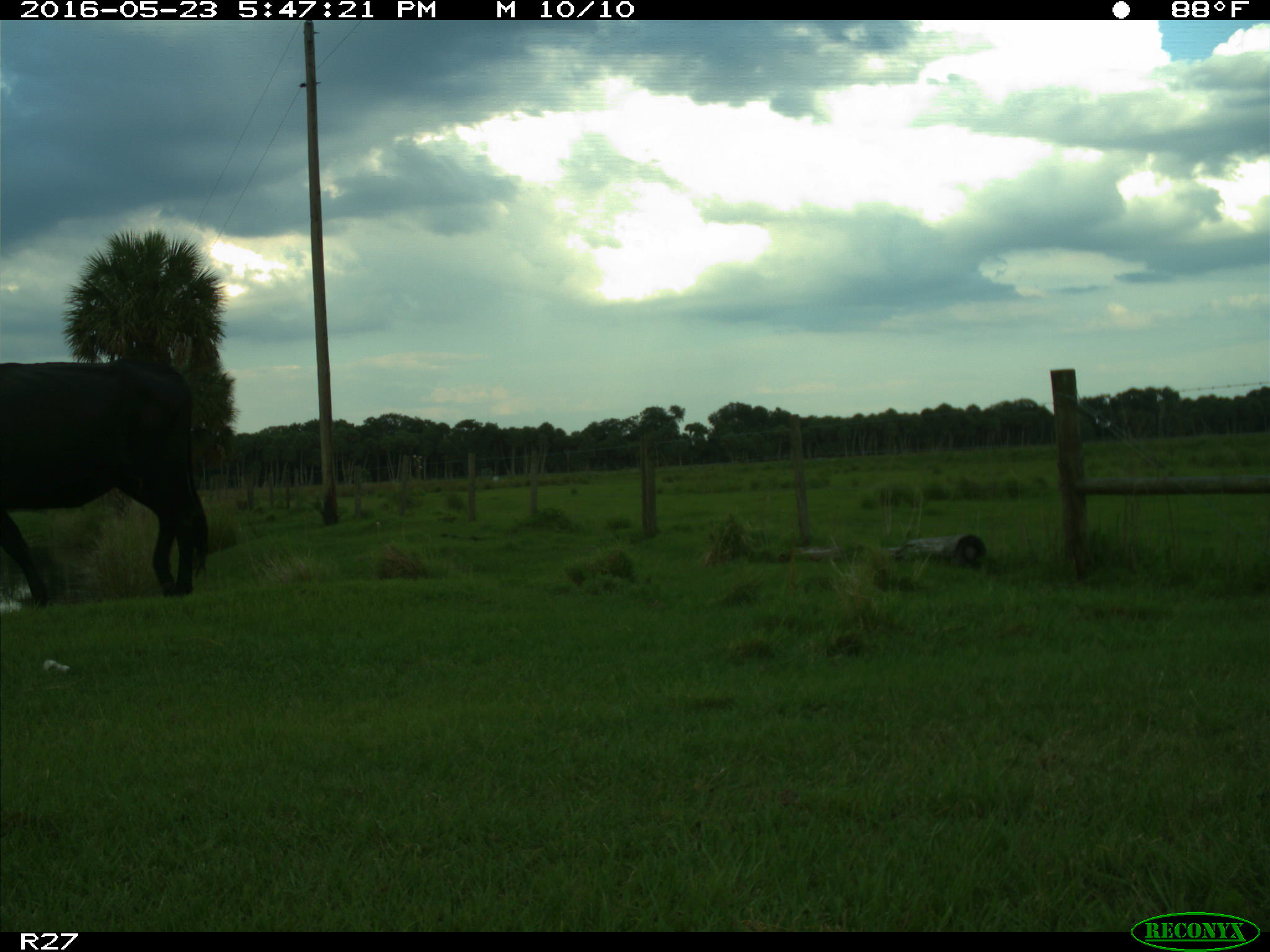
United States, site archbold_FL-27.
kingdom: Animalia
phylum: Chordata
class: Mammalia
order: Artiodactyla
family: Bovidae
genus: Bos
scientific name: Bos taurus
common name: domestic cow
Bos taurus (domestic cow).